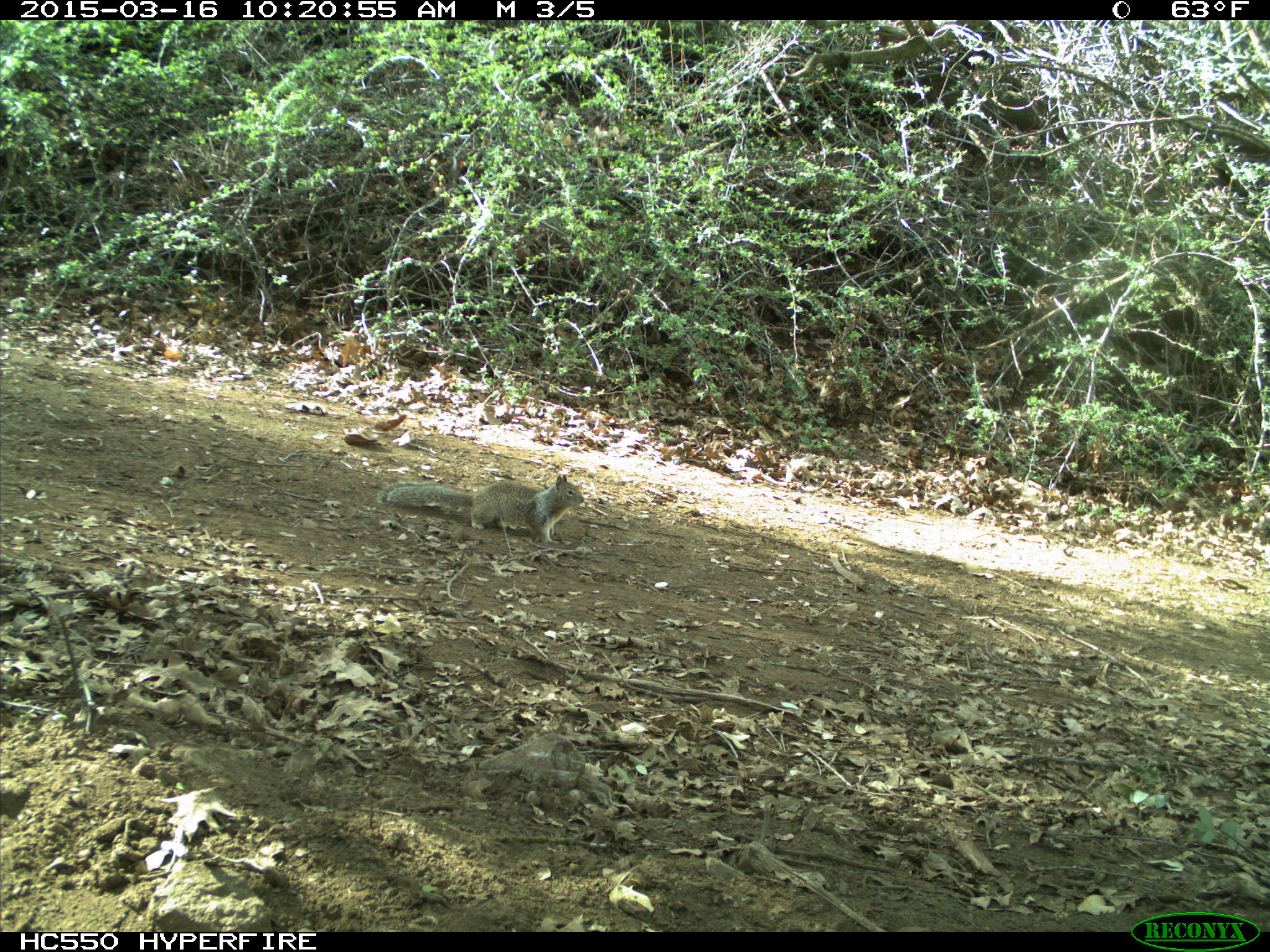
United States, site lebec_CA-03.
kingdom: Animalia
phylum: Chordata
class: Mammalia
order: Rodentia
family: Sciuridae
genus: Otospermophilus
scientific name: Otospermophilus beecheyi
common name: california ground squirrel